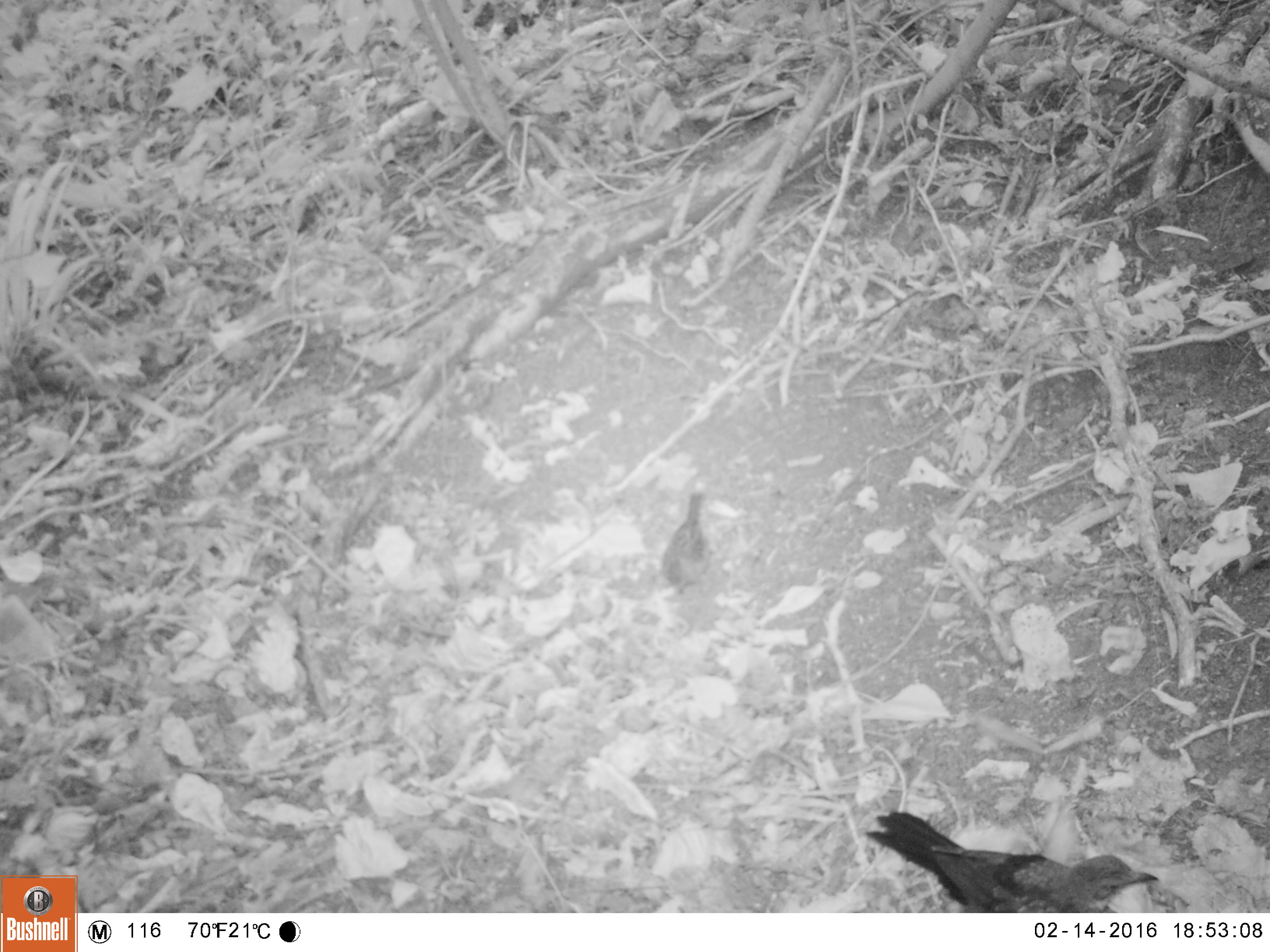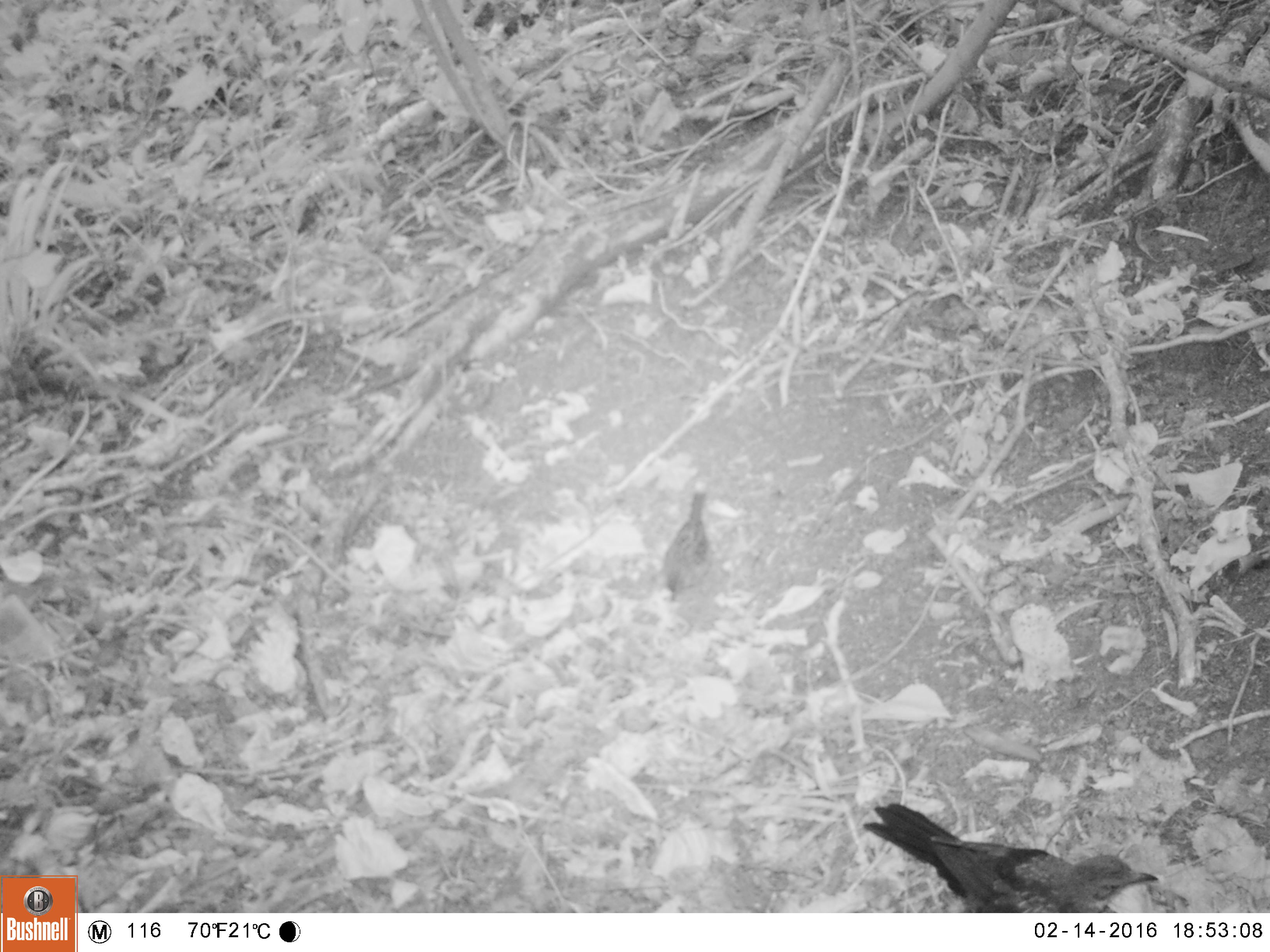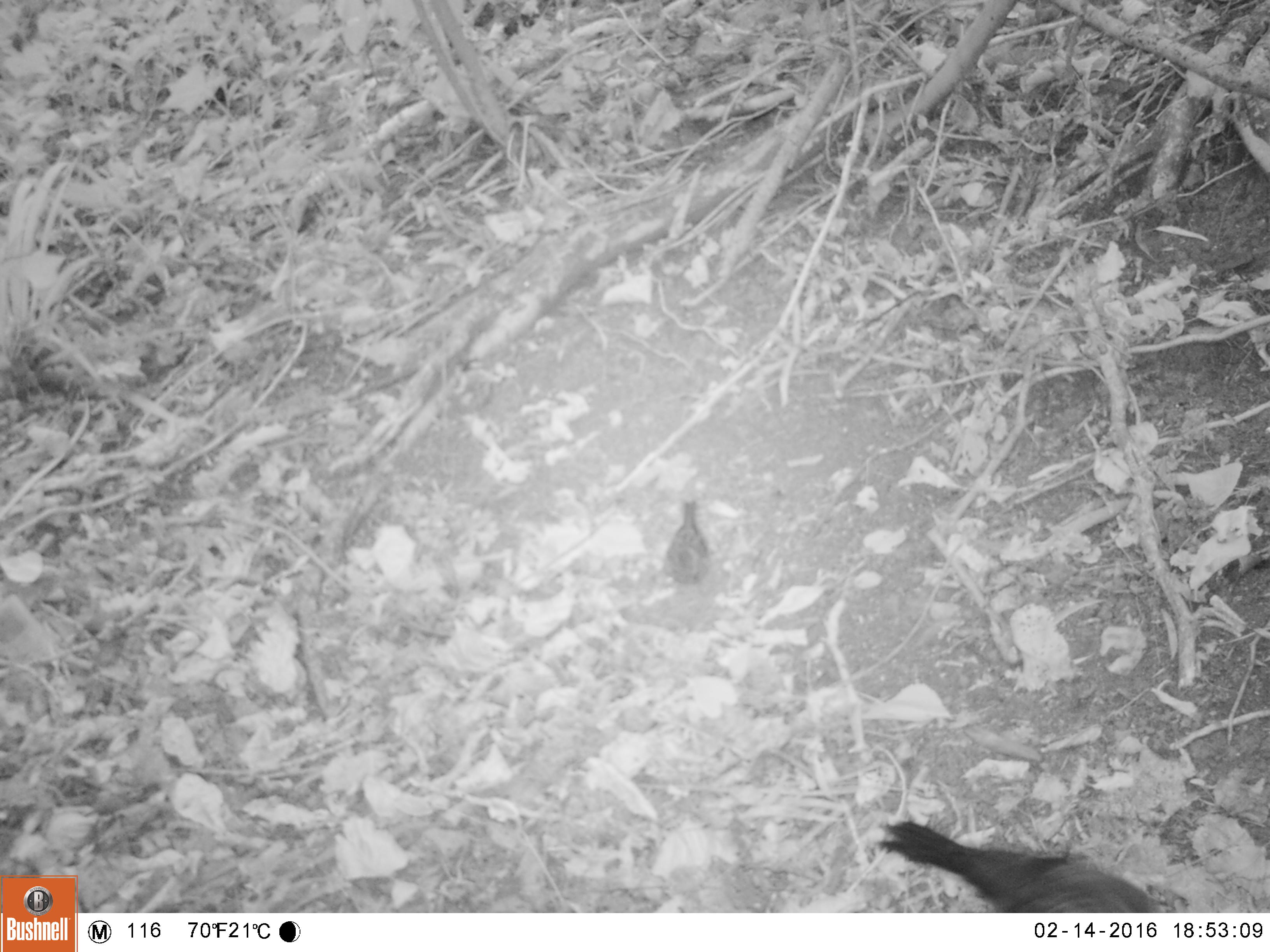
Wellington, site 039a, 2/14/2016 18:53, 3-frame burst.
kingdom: Animalia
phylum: Chordata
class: Aves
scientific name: Aves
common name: bird